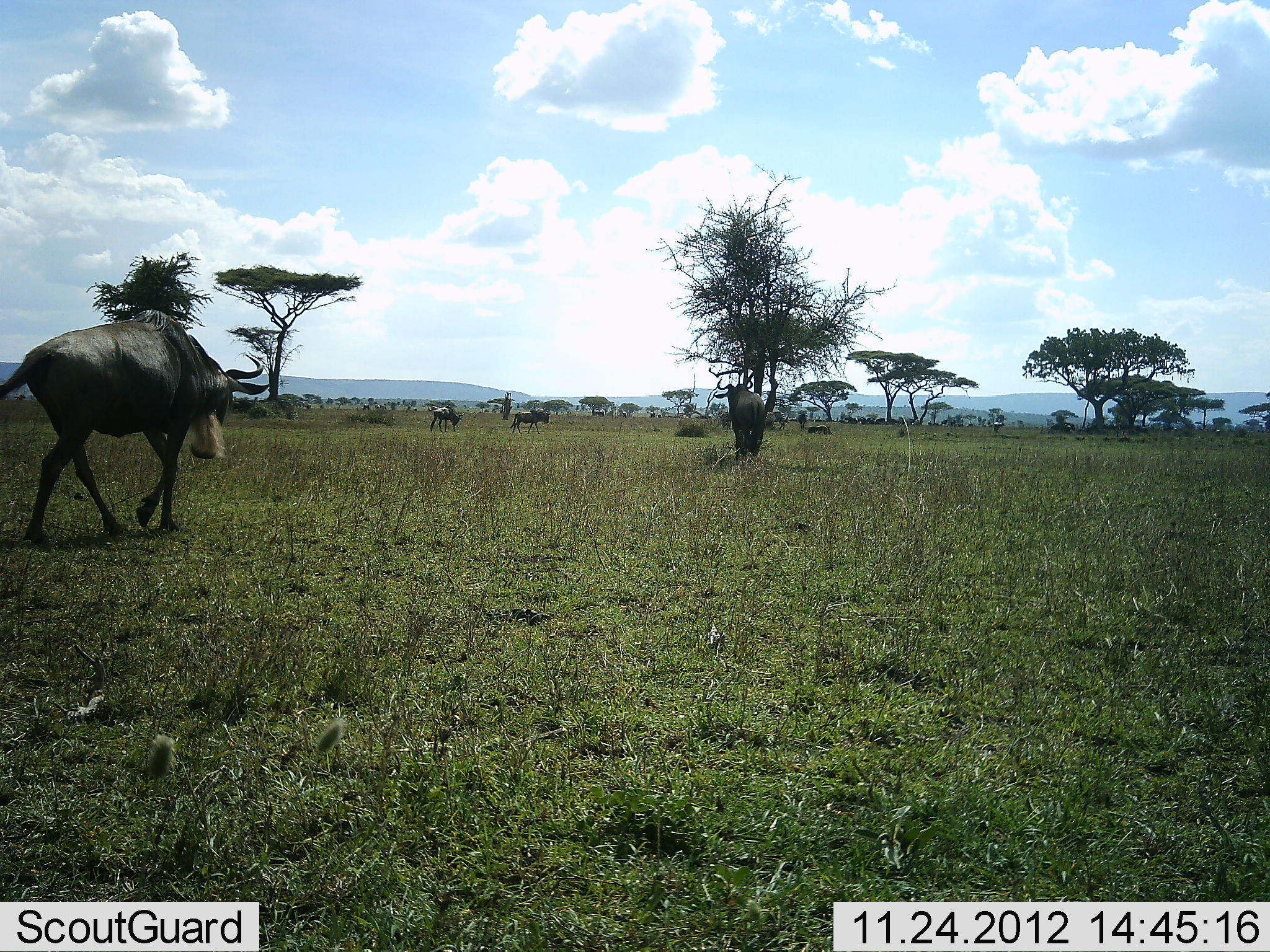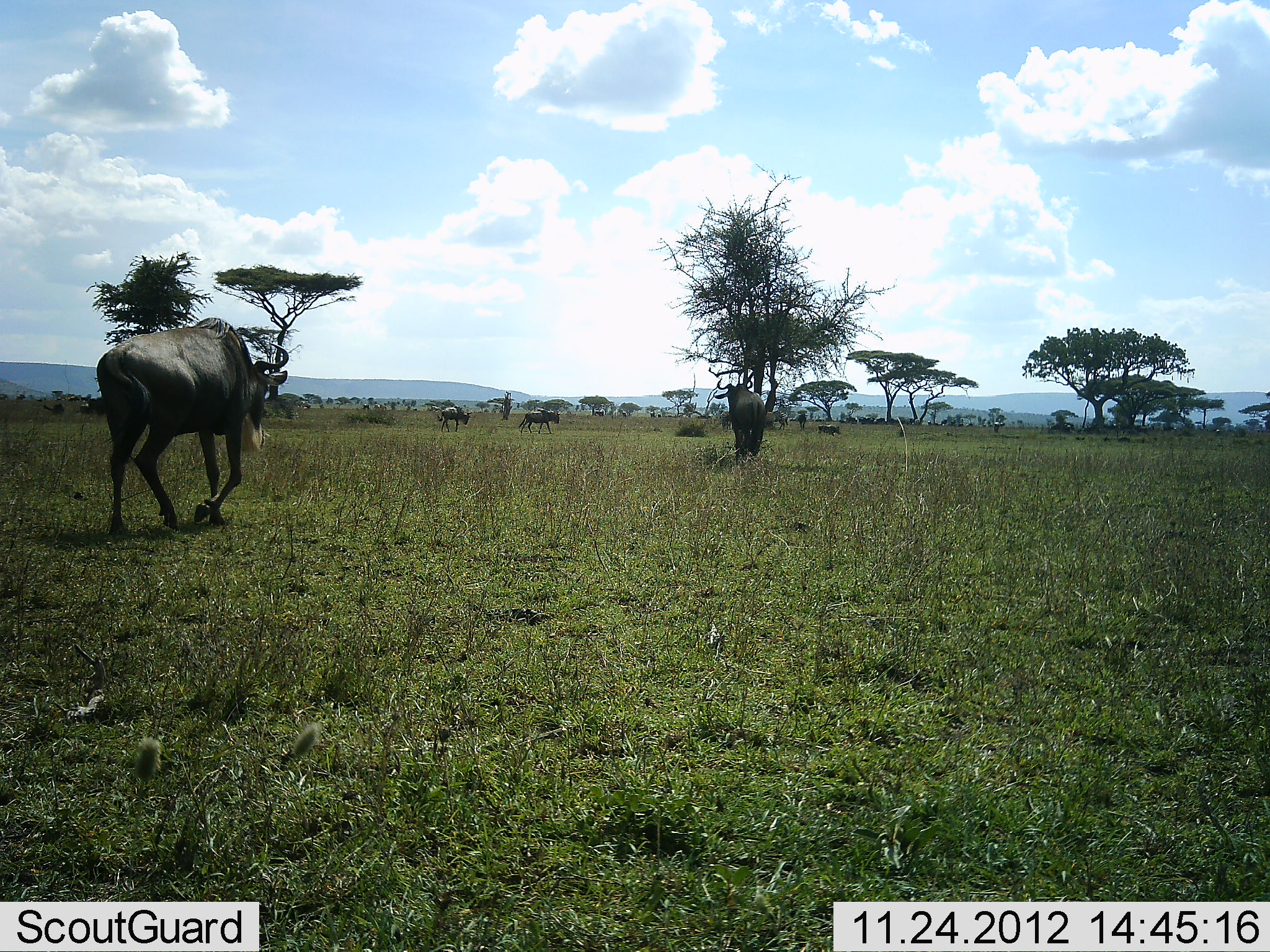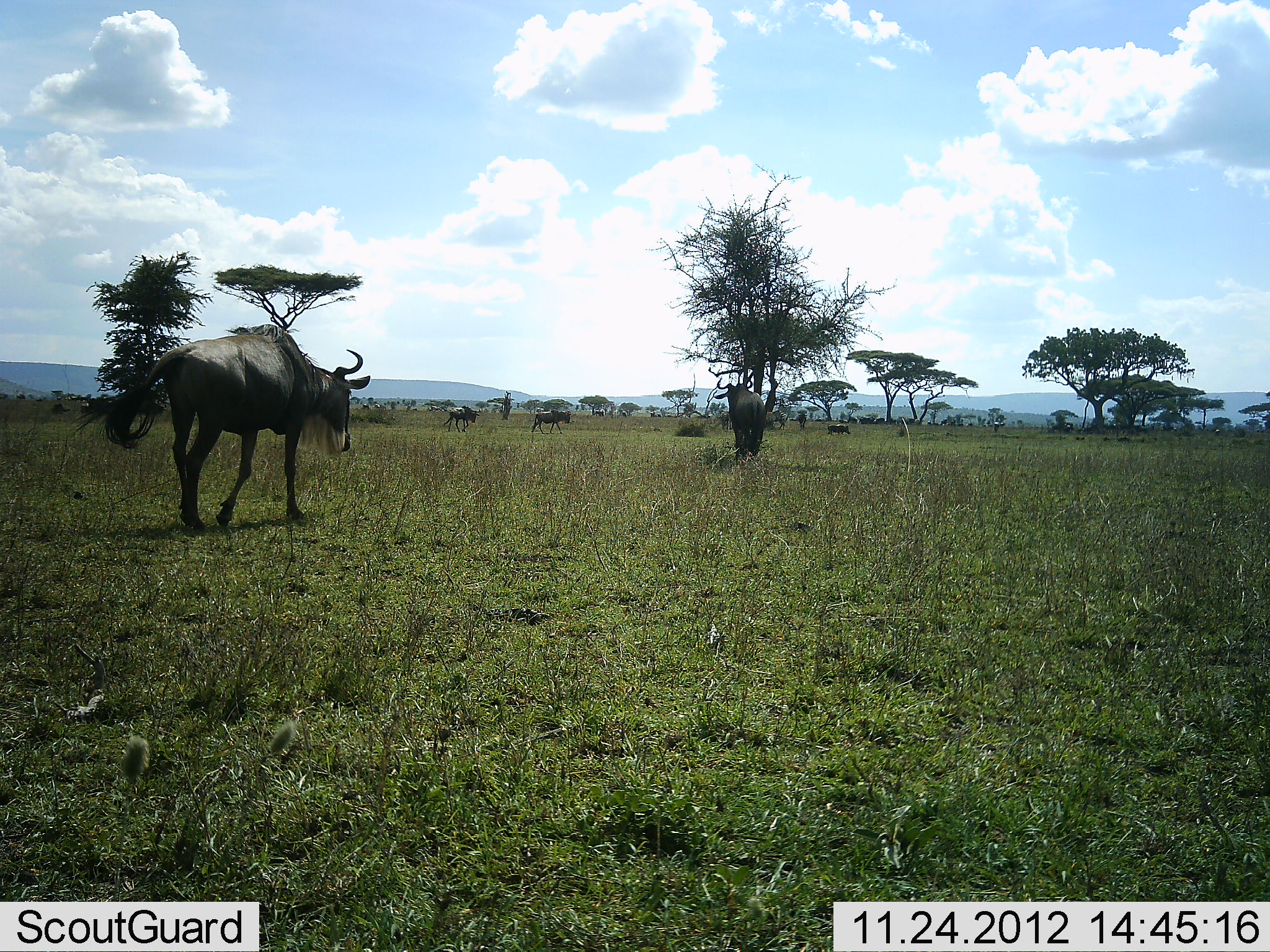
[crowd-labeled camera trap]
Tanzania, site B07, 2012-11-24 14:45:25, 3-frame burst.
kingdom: Animalia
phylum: Chordata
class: Mammalia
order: Artiodactyla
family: Bovidae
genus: Connochaetes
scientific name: Connochaetes taurinus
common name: blue wildebeest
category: wildebeest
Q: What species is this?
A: Wildebeest (blue wildebeest) (Connochaetes taurinus).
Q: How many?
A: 5.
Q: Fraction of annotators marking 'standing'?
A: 67%.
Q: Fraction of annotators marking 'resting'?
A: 0%.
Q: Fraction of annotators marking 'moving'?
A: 100%.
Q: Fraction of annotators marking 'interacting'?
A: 0%.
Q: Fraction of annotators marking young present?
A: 0%.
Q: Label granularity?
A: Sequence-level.